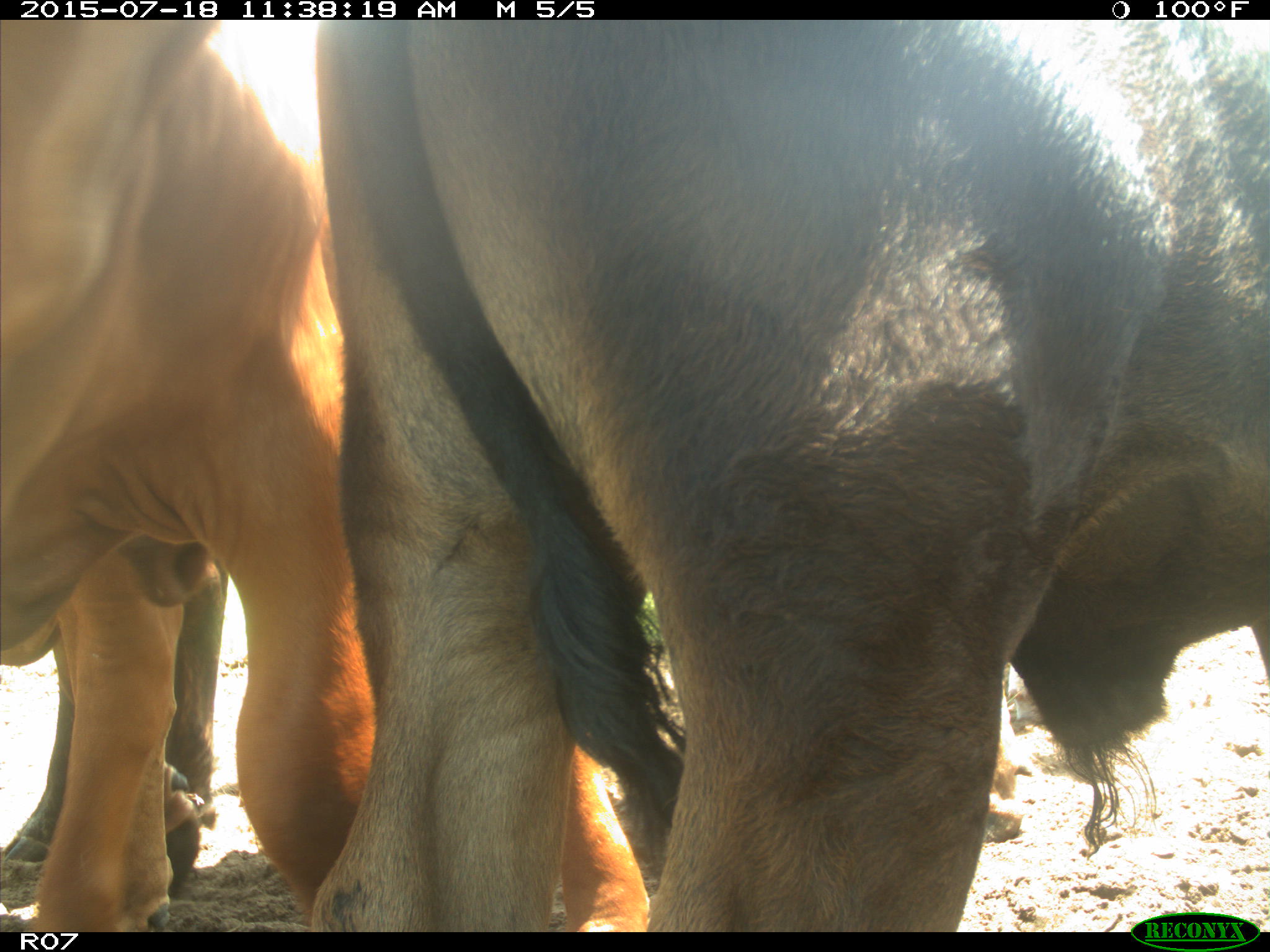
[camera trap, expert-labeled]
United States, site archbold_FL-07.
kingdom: Animalia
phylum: Chordata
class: Mammalia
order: Artiodactyla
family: Bovidae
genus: Bos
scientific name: Bos taurus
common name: domestic cow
Bos taurus (domestic cow).